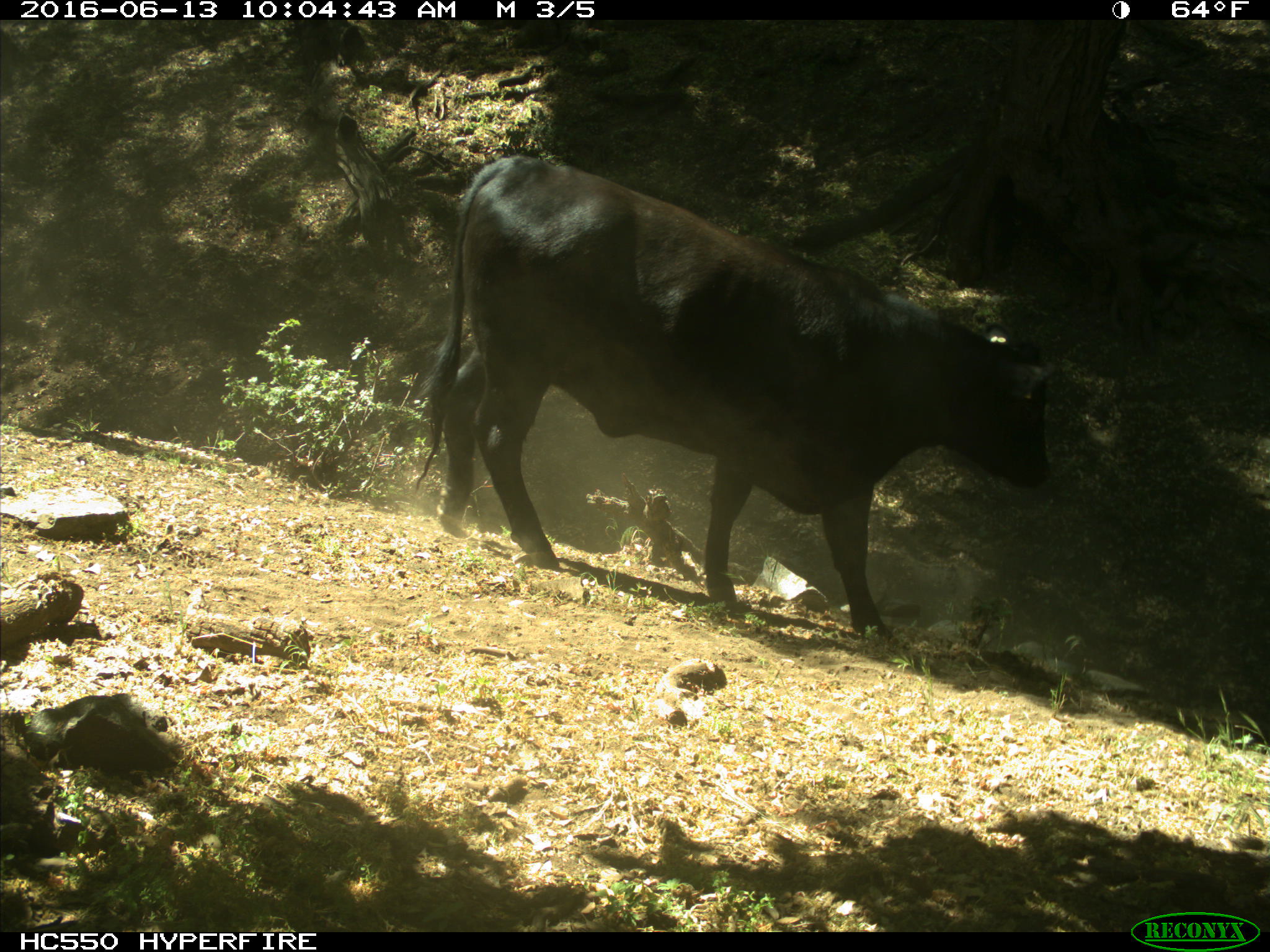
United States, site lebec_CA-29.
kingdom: Animalia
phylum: Chordata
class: Mammalia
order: Artiodactyla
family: Bovidae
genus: Bos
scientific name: Bos taurus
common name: domestic cow